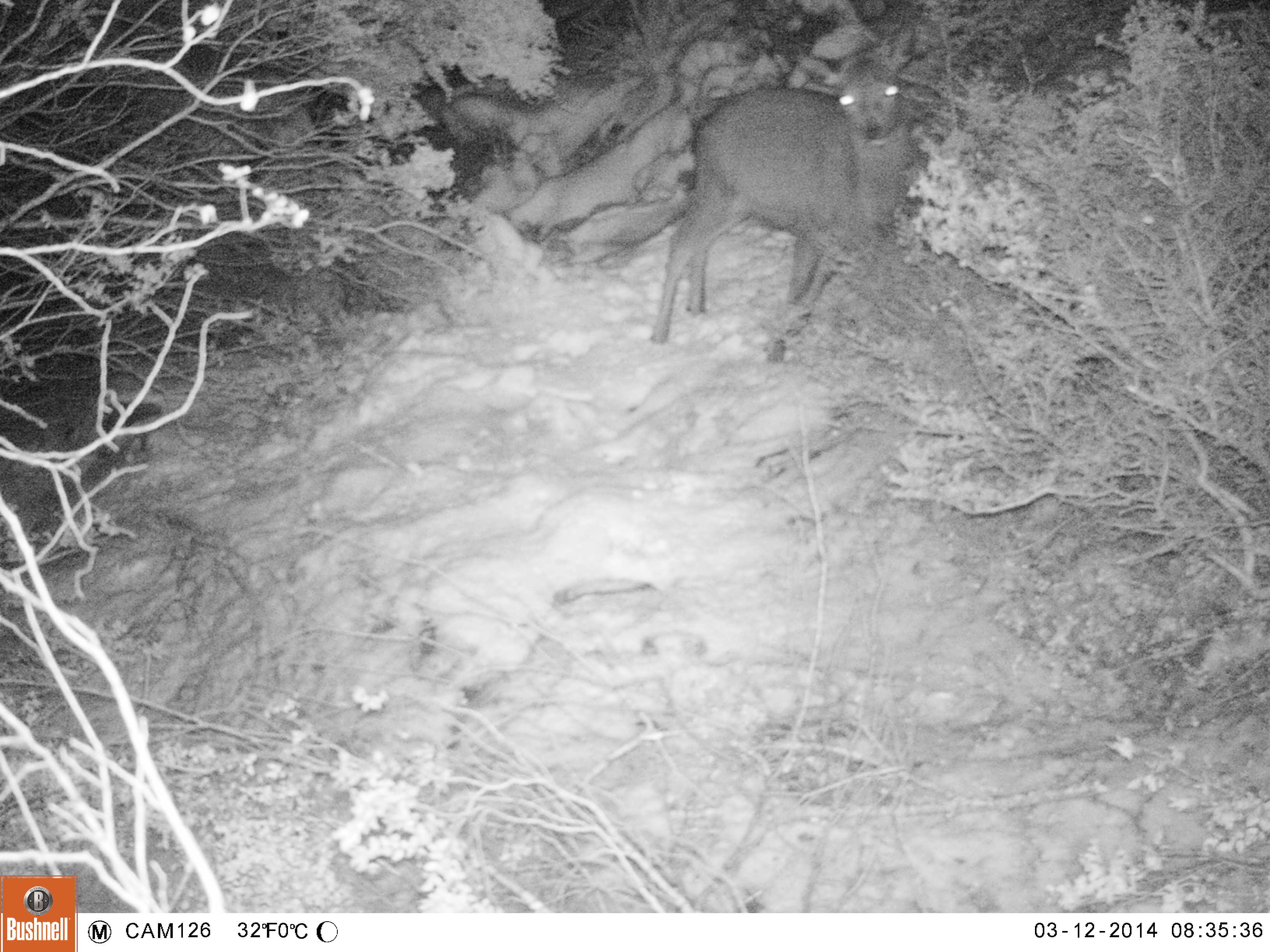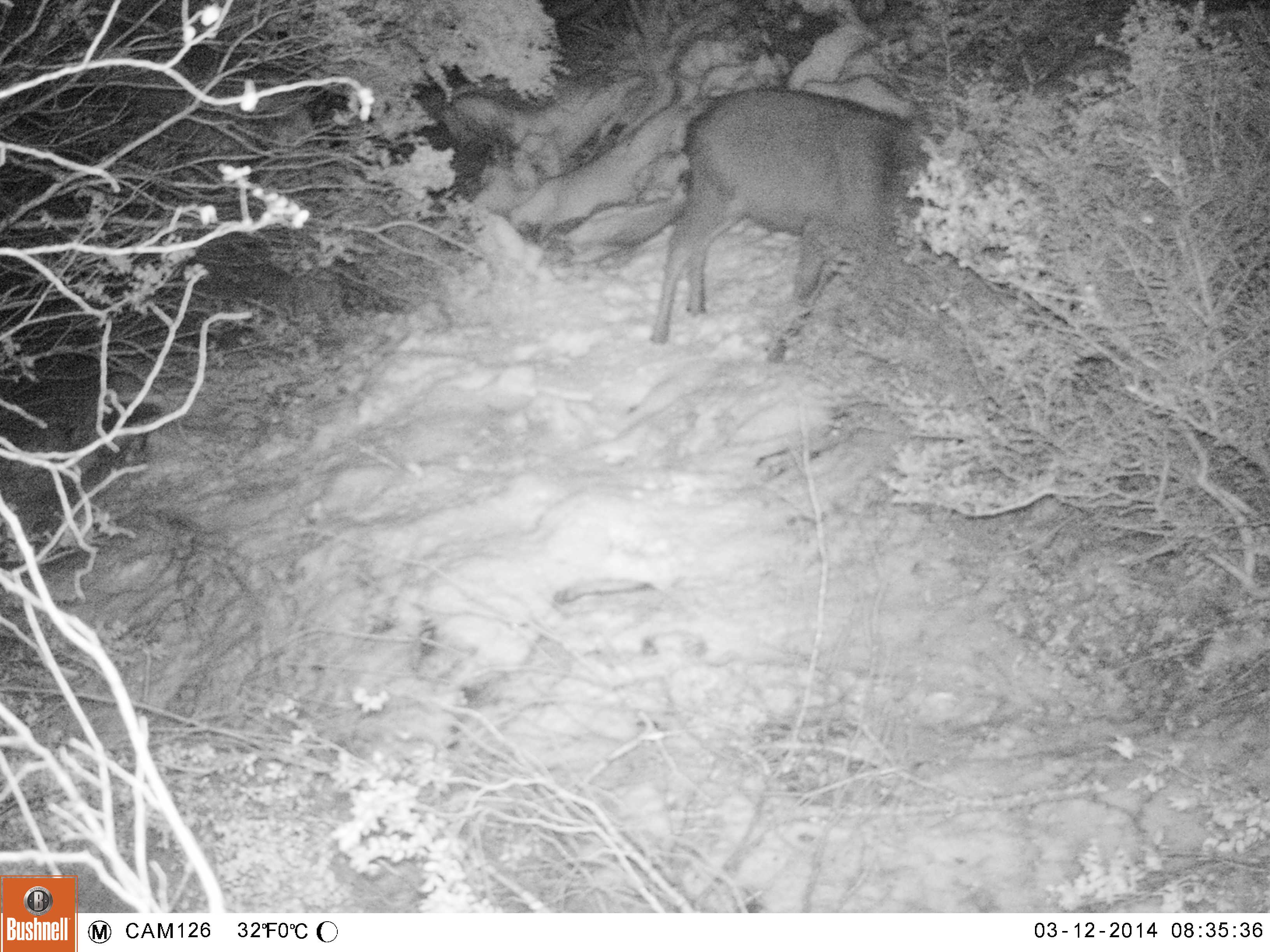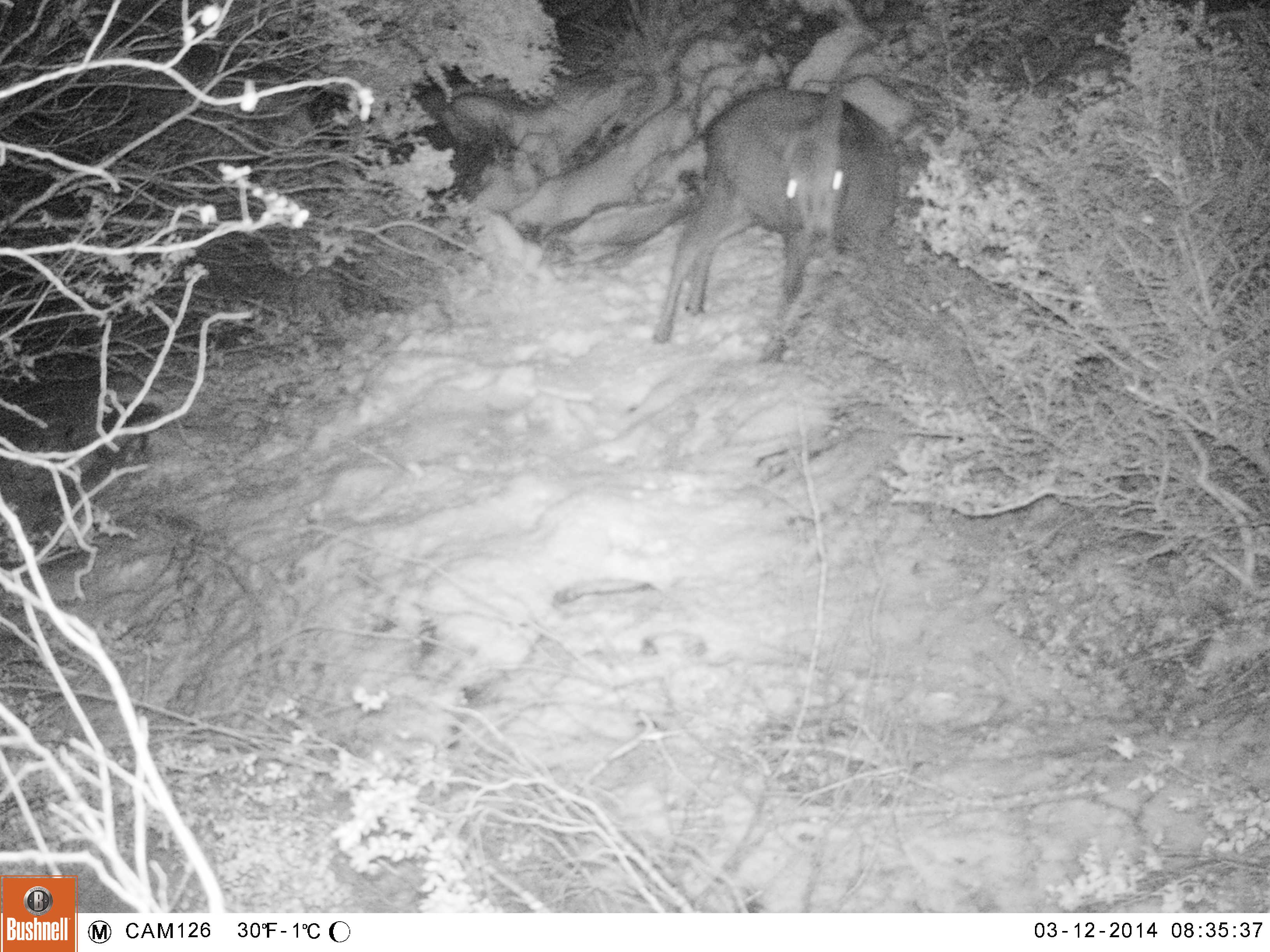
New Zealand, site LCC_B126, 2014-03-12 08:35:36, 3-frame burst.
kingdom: Animalia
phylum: Chordata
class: Mammalia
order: Artiodactyla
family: Cervidae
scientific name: Cervidae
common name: deer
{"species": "deer (Cervidae)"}